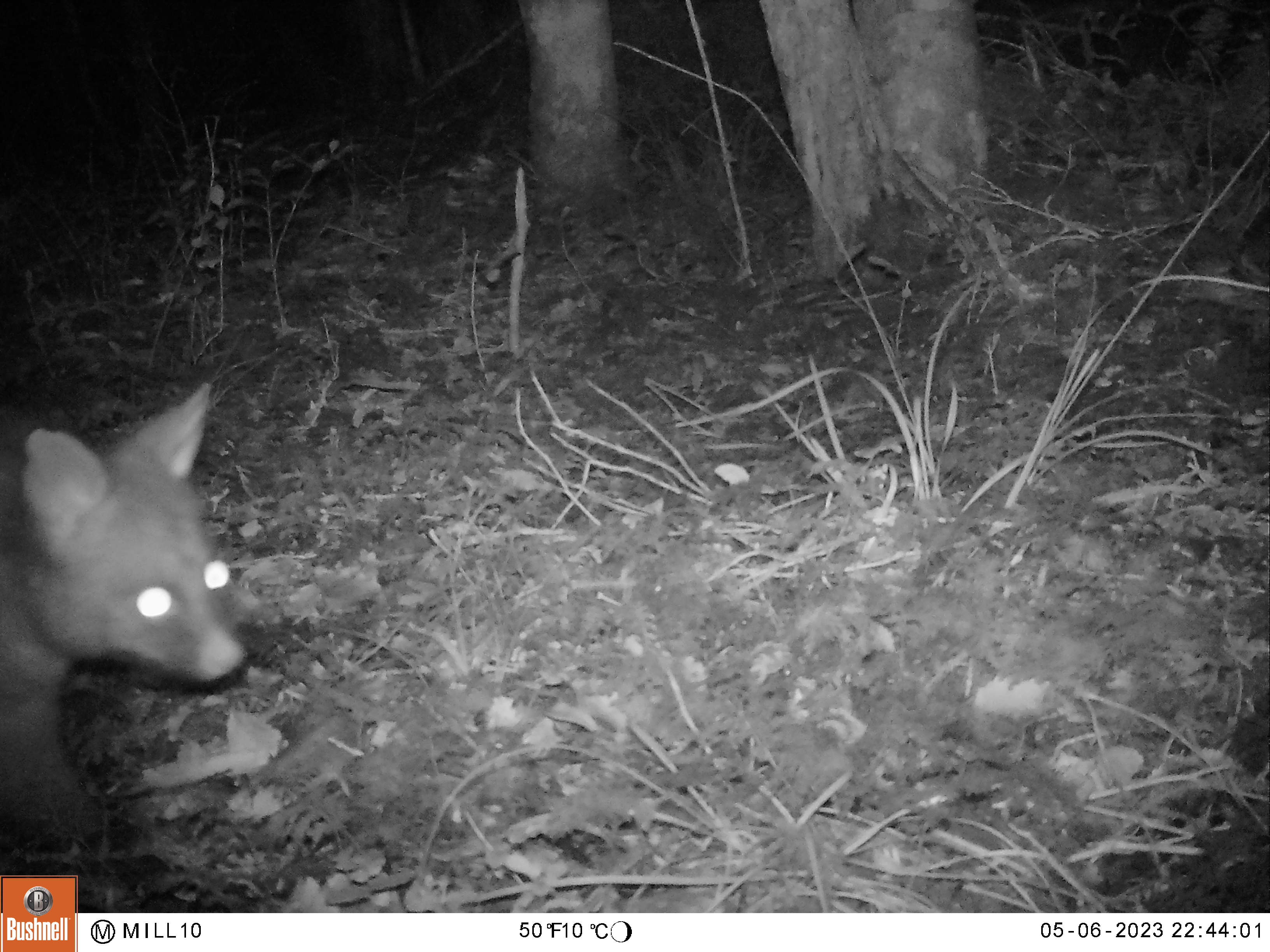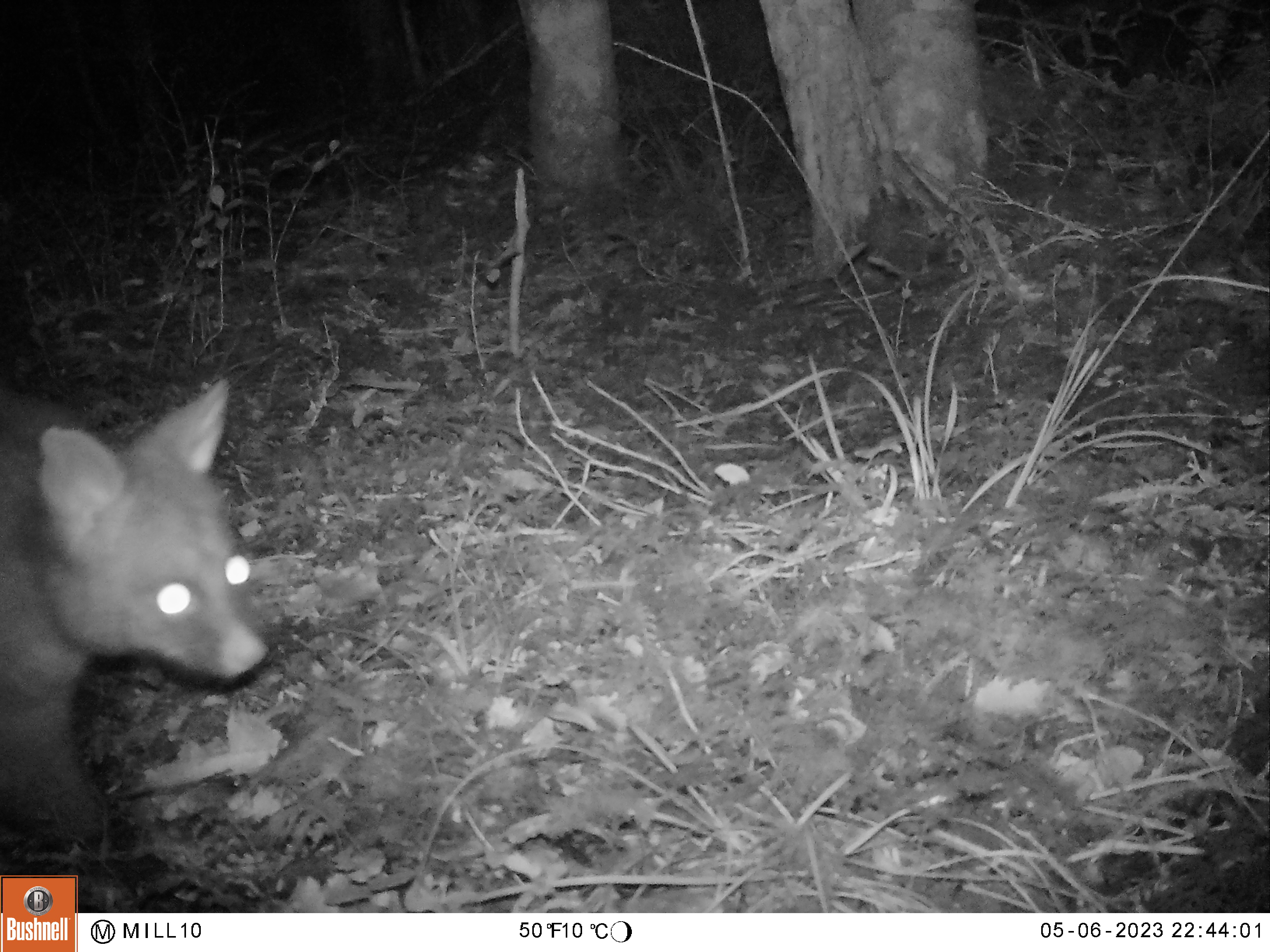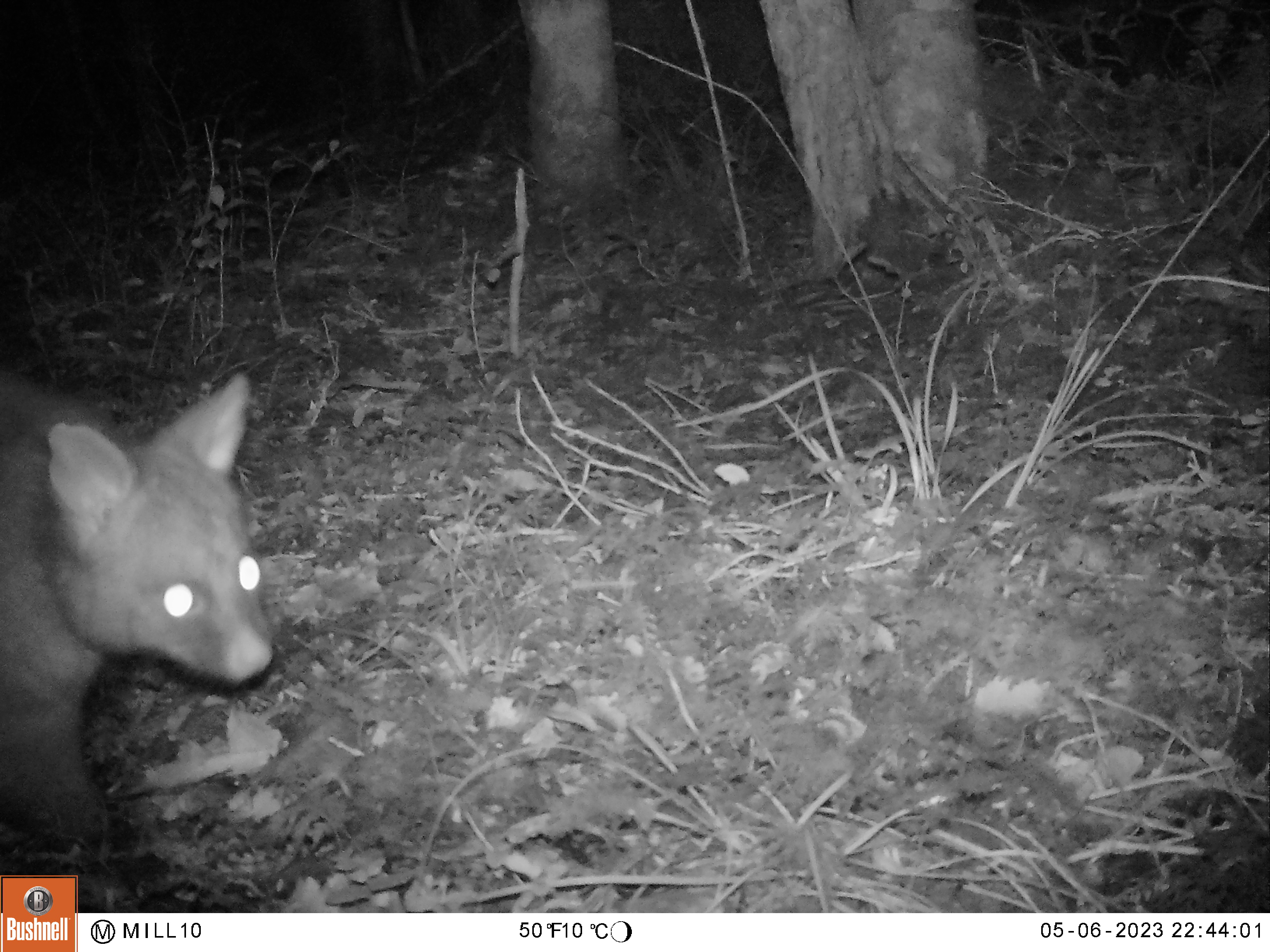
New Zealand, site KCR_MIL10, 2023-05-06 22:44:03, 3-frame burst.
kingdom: Animalia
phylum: Chordata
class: Mammalia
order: Diprotodontia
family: Phalangeridae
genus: Trichosurus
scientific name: Trichosurus vulpecula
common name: common brushtail possum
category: possum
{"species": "possum (common brushtail possum) (Trichosurus vulpecula)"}